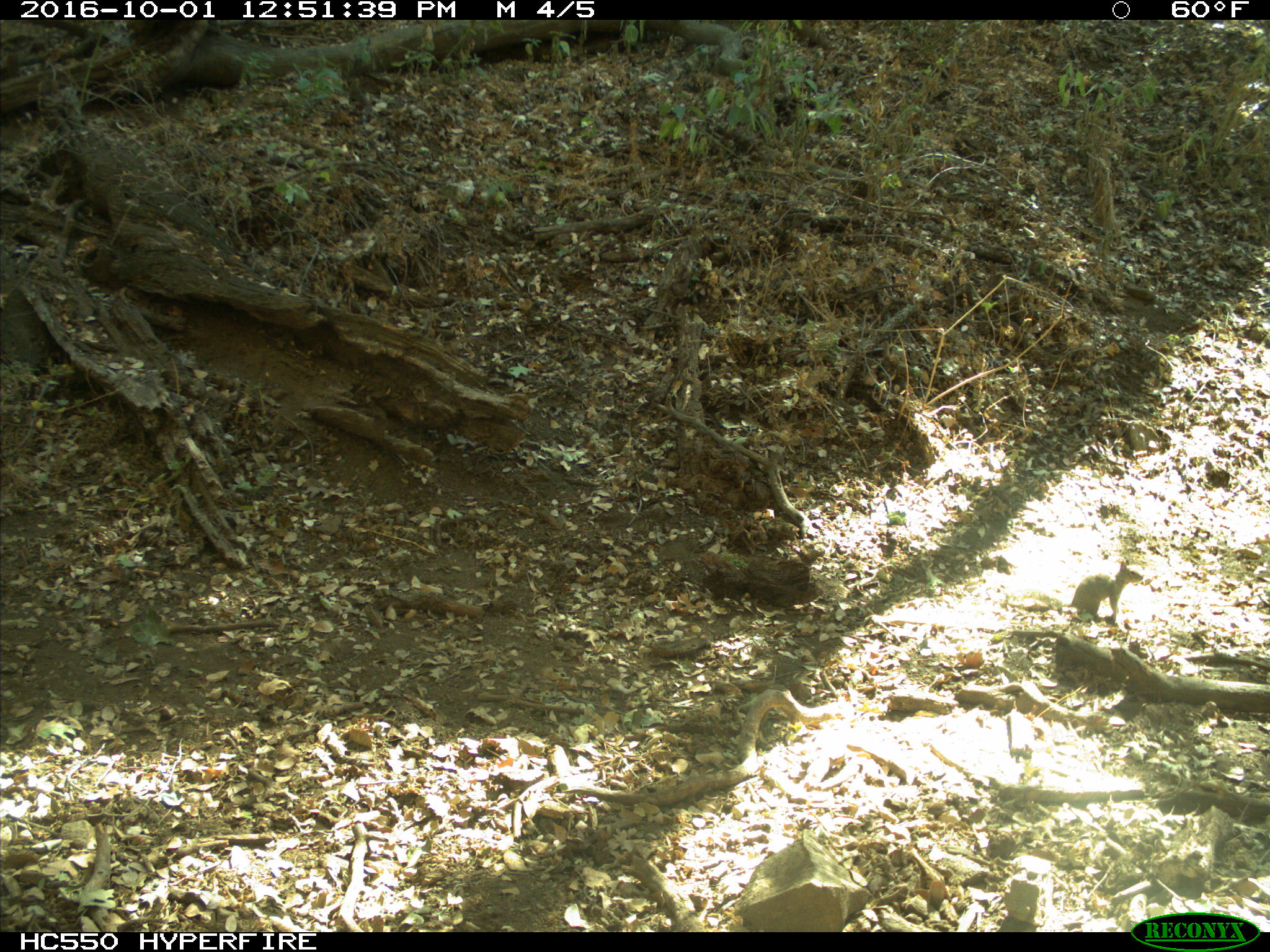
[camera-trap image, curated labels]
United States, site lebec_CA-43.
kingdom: Animalia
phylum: Chordata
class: Mammalia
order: Rodentia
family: Sciuridae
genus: Otospermophilus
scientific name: Otospermophilus beecheyi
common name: california ground squirrel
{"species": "Otospermophilus beecheyi (california ground squirrel)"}